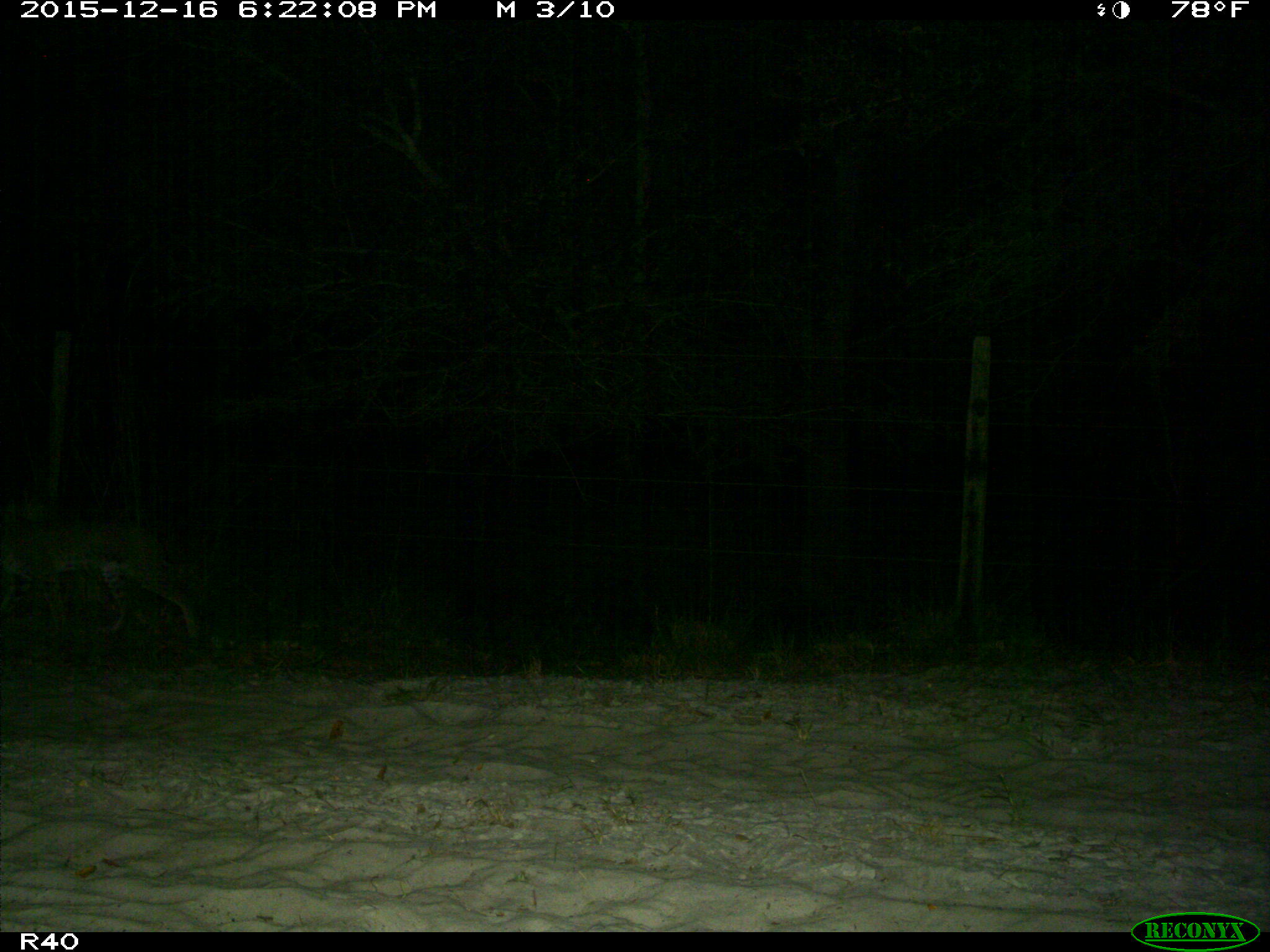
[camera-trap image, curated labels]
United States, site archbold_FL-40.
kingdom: Animalia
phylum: Chordata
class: Mammalia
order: Carnivora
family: Felidae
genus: Lynx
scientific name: Lynx rufus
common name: bobcat